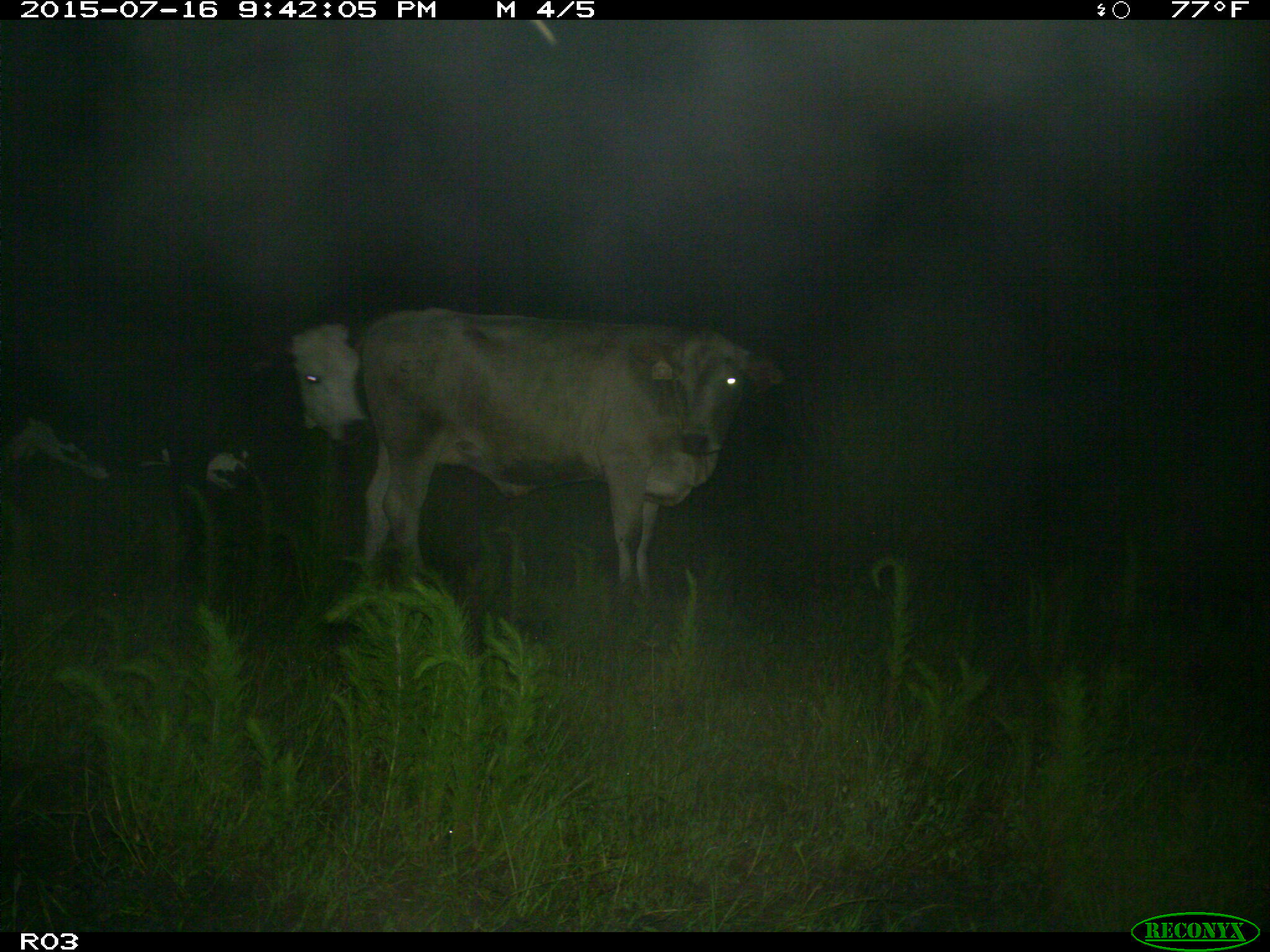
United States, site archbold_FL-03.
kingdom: Animalia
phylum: Chordata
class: Mammalia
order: Artiodactyla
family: Bovidae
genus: Bos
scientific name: Bos taurus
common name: domestic cow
Bos taurus (domestic cow).